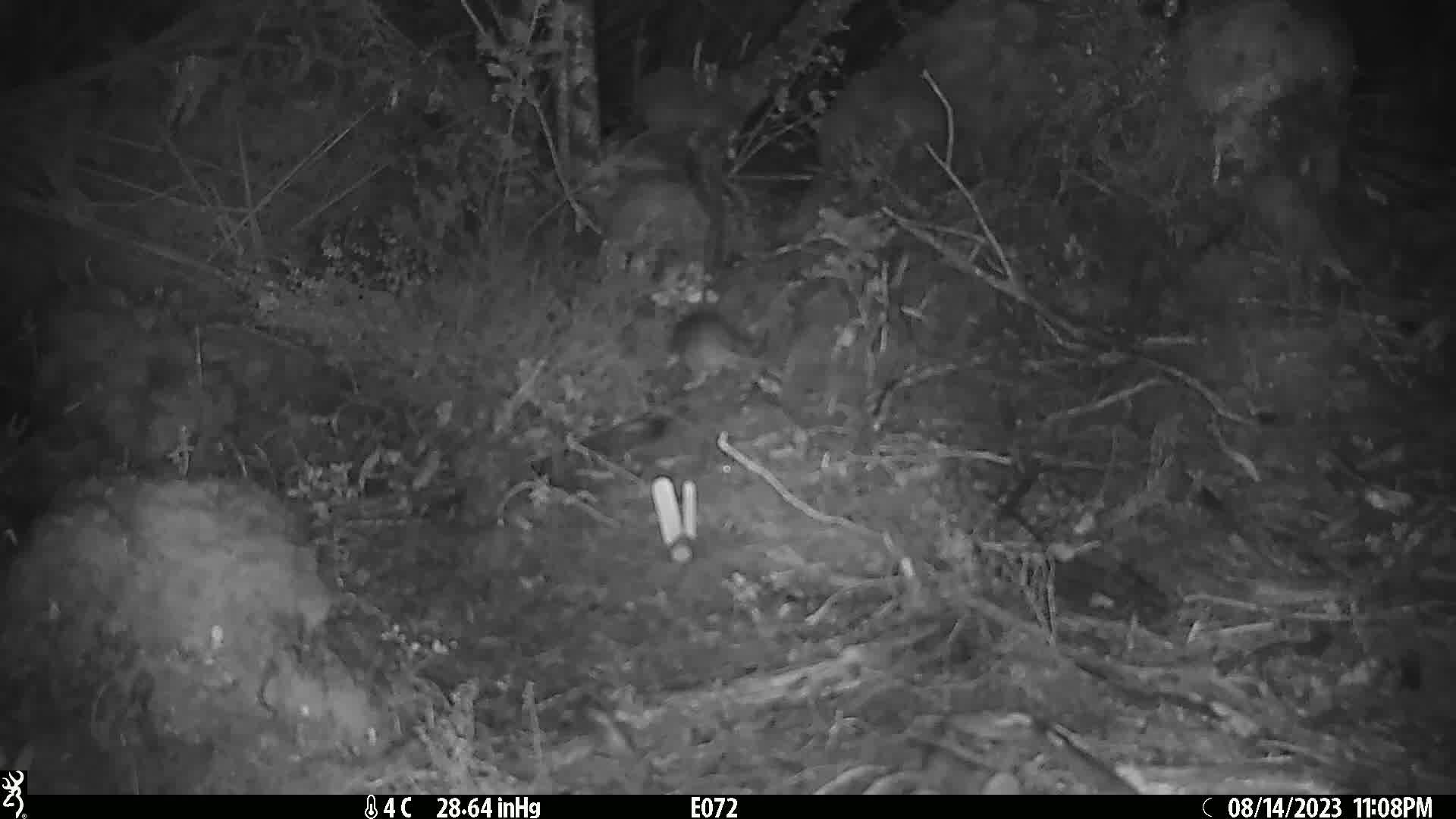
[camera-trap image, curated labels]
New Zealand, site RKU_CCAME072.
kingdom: Animalia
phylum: Chordata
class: Mammalia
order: Rodentia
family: Muridae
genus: Rattus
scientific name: Rattus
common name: rat